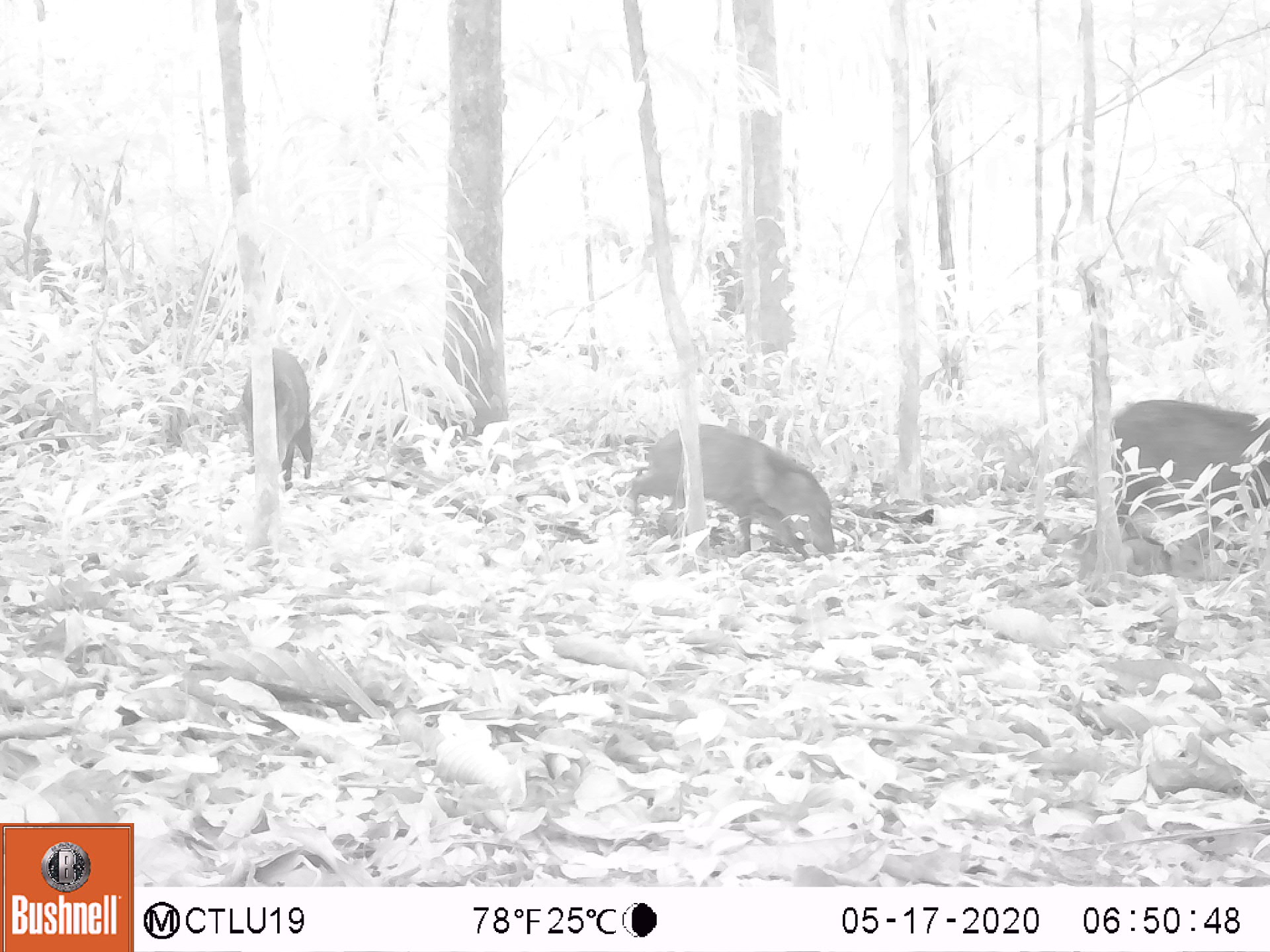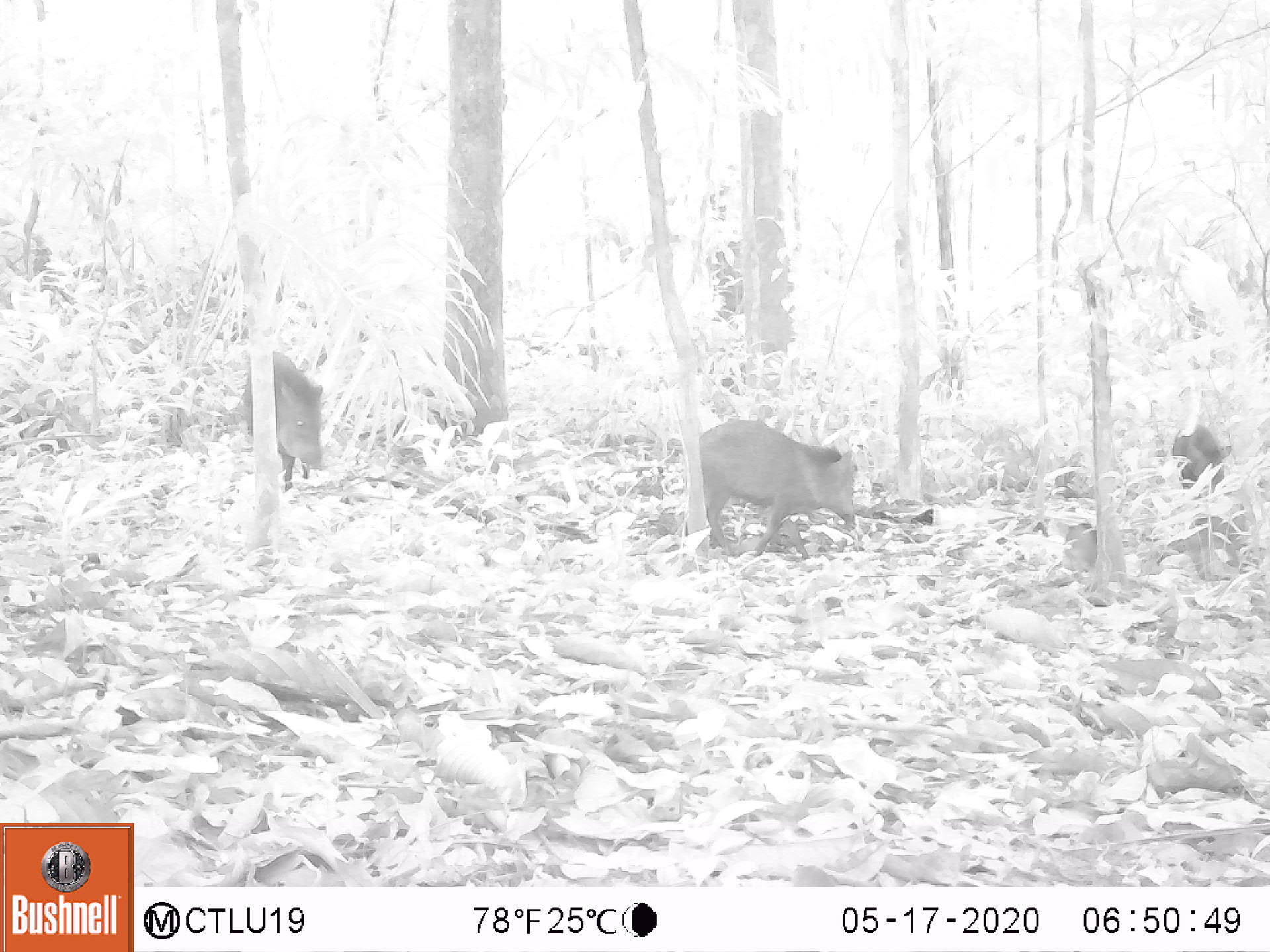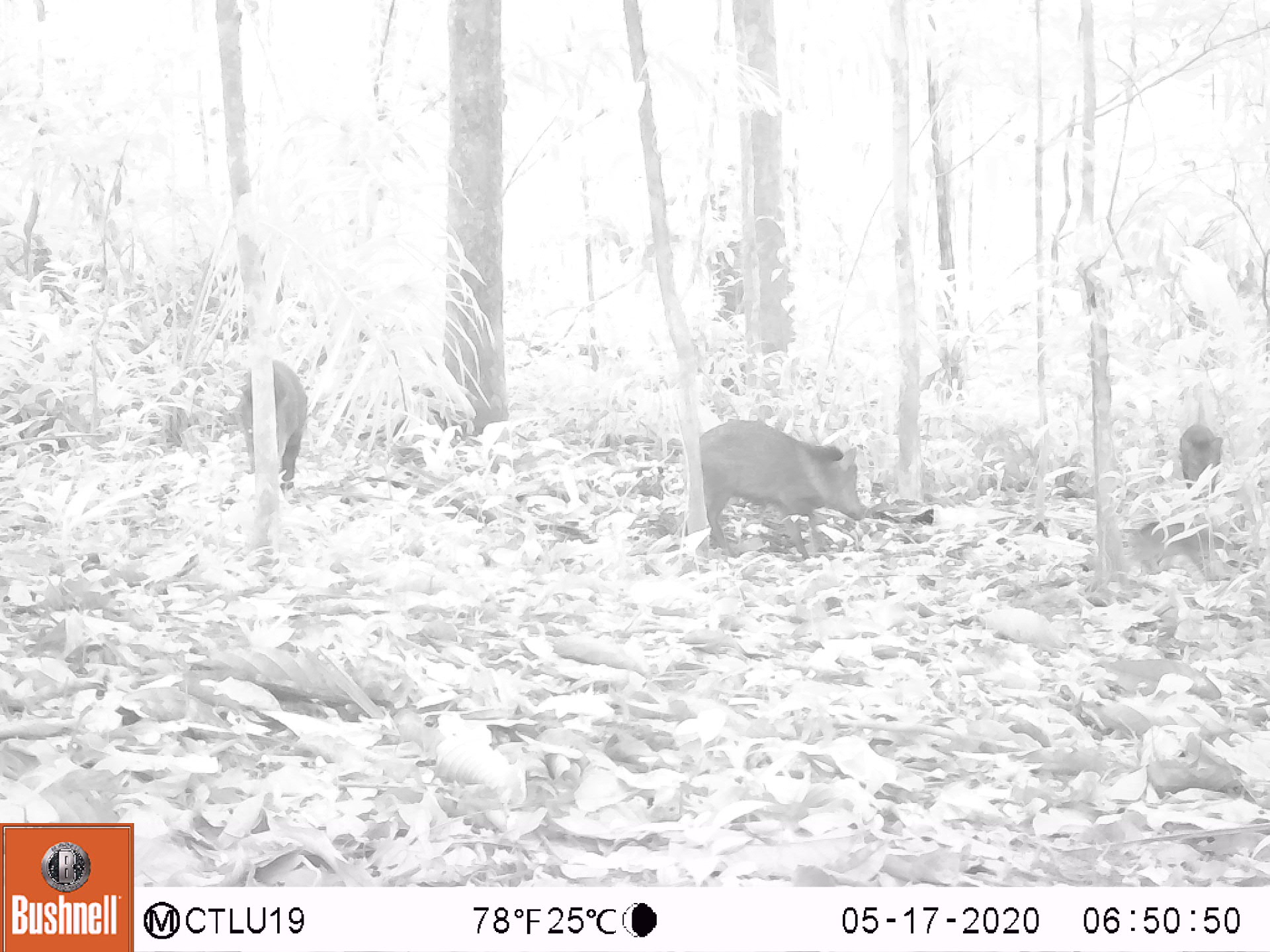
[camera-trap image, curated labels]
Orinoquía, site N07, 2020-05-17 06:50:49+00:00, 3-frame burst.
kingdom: Animalia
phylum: Chordata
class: Mammalia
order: Artiodactyla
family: Tayassuidae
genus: Pecari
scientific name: Pecari tajacu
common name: collared peccary